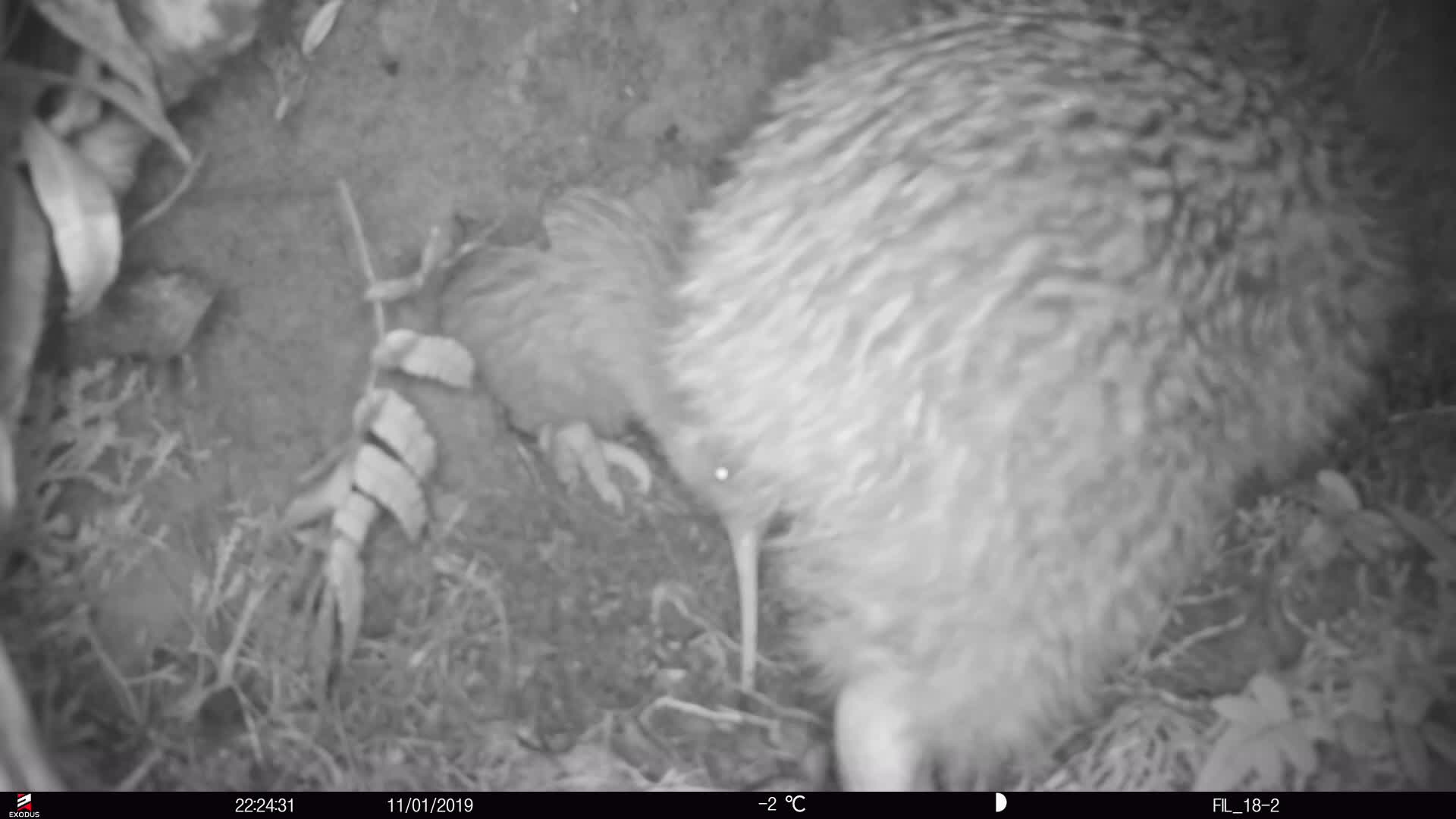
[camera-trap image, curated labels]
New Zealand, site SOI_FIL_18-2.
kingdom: Animalia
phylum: Chordata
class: Aves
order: Apterygiformes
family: Apterygidae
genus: Apteryx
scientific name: Apteryx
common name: kiwi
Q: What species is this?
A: Kiwi (Apteryx).